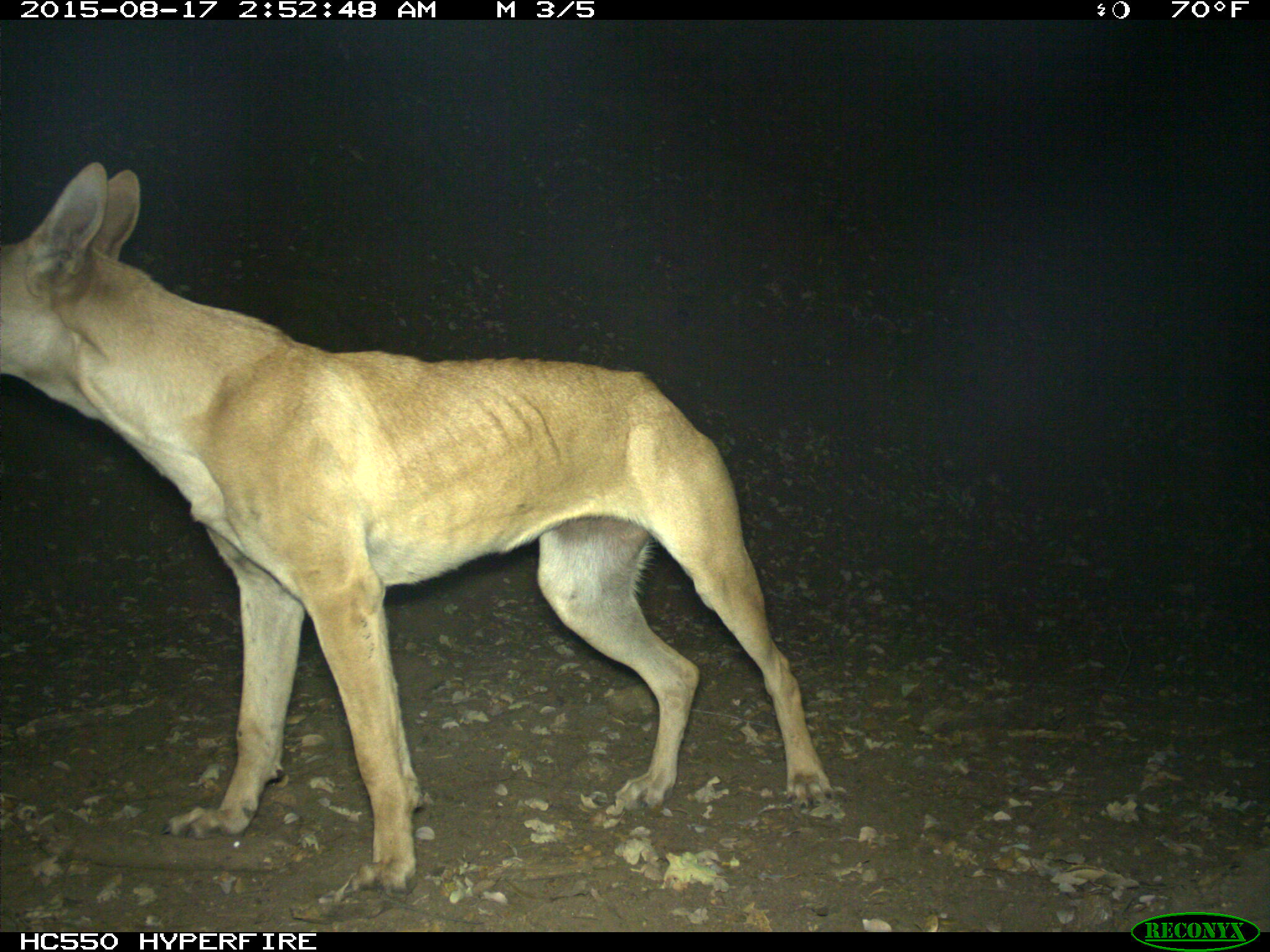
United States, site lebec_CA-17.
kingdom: Animalia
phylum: Chordata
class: Mammalia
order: Carnivora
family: Canidae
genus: Canis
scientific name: Canis familiaris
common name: domestic dog